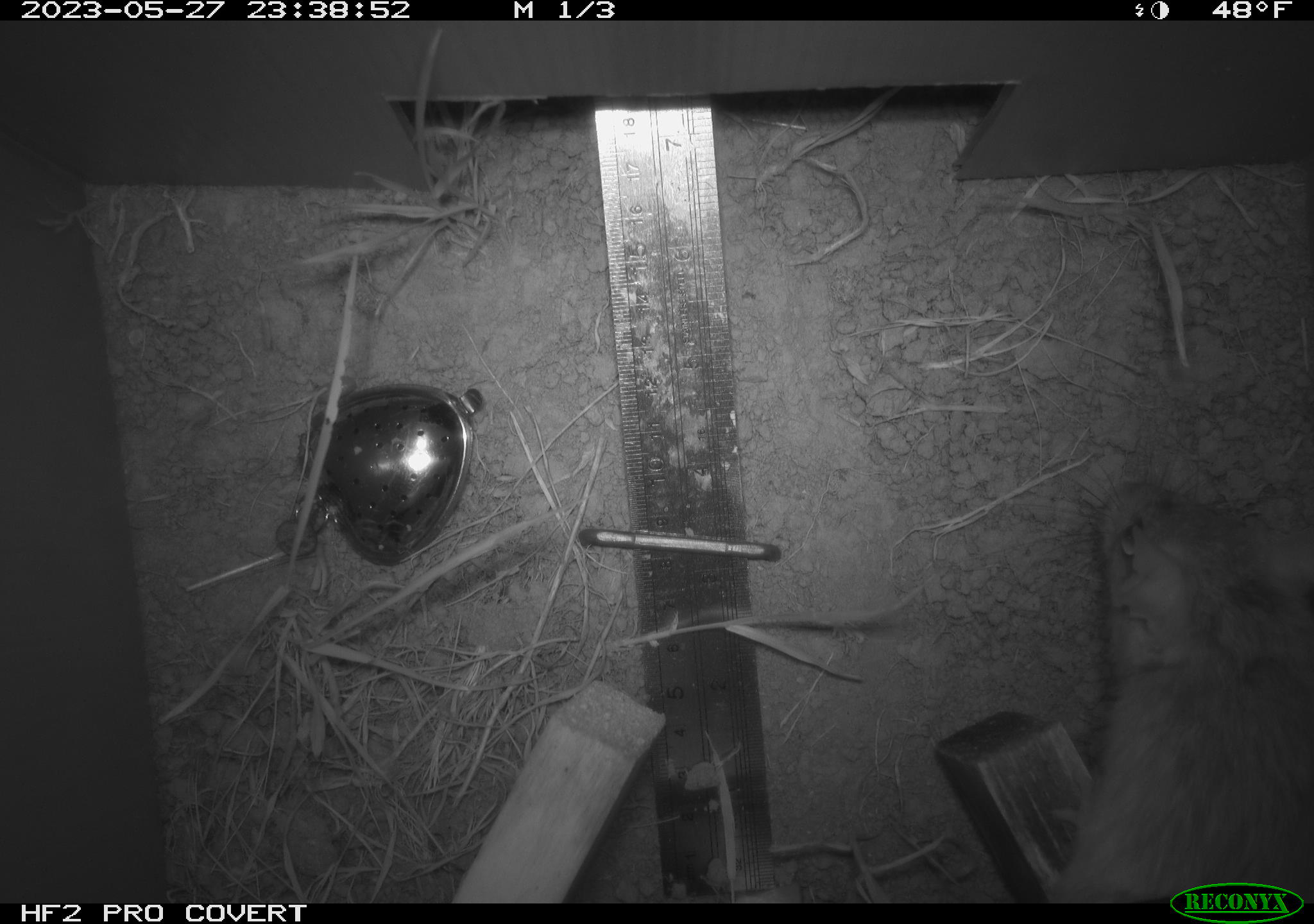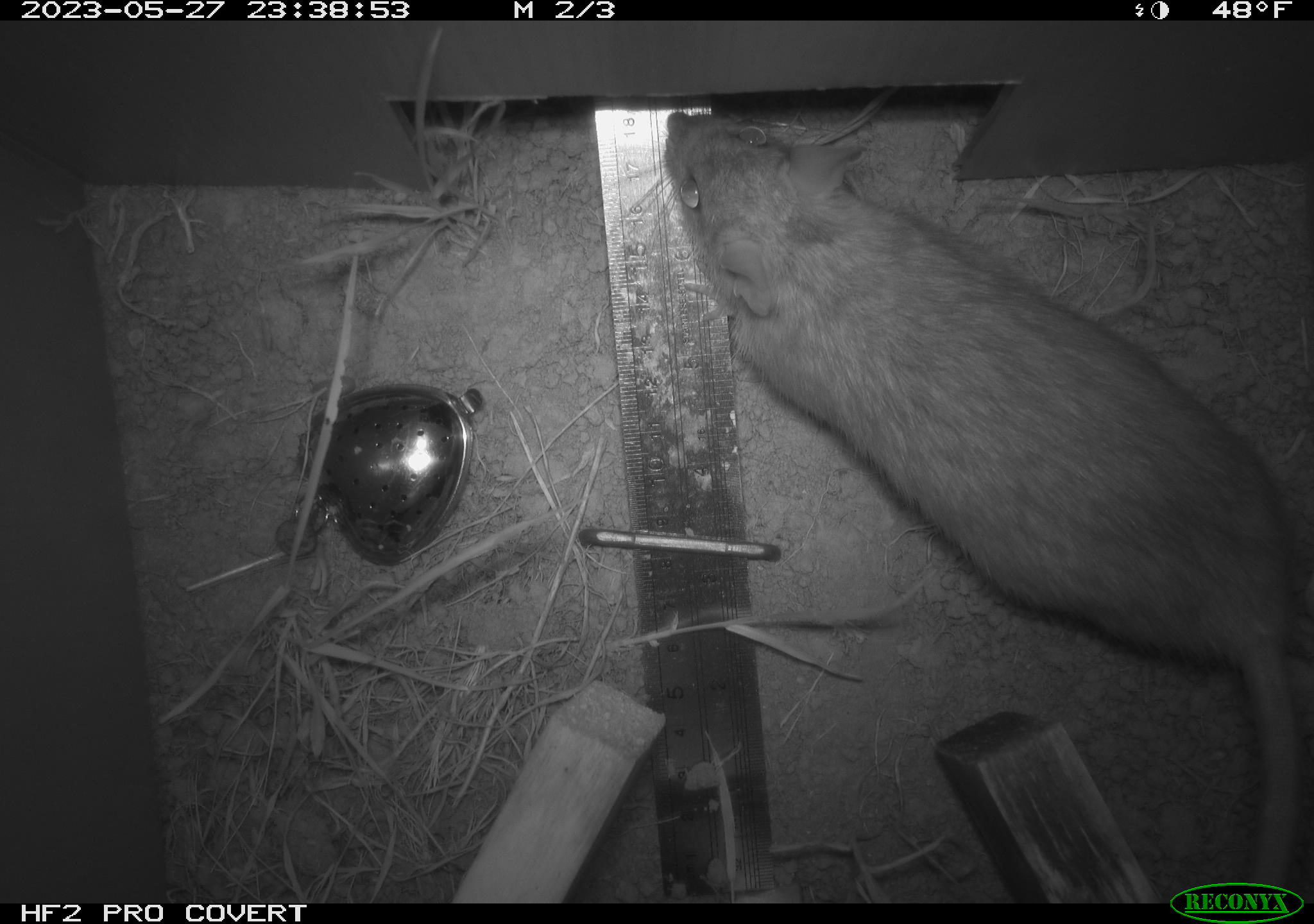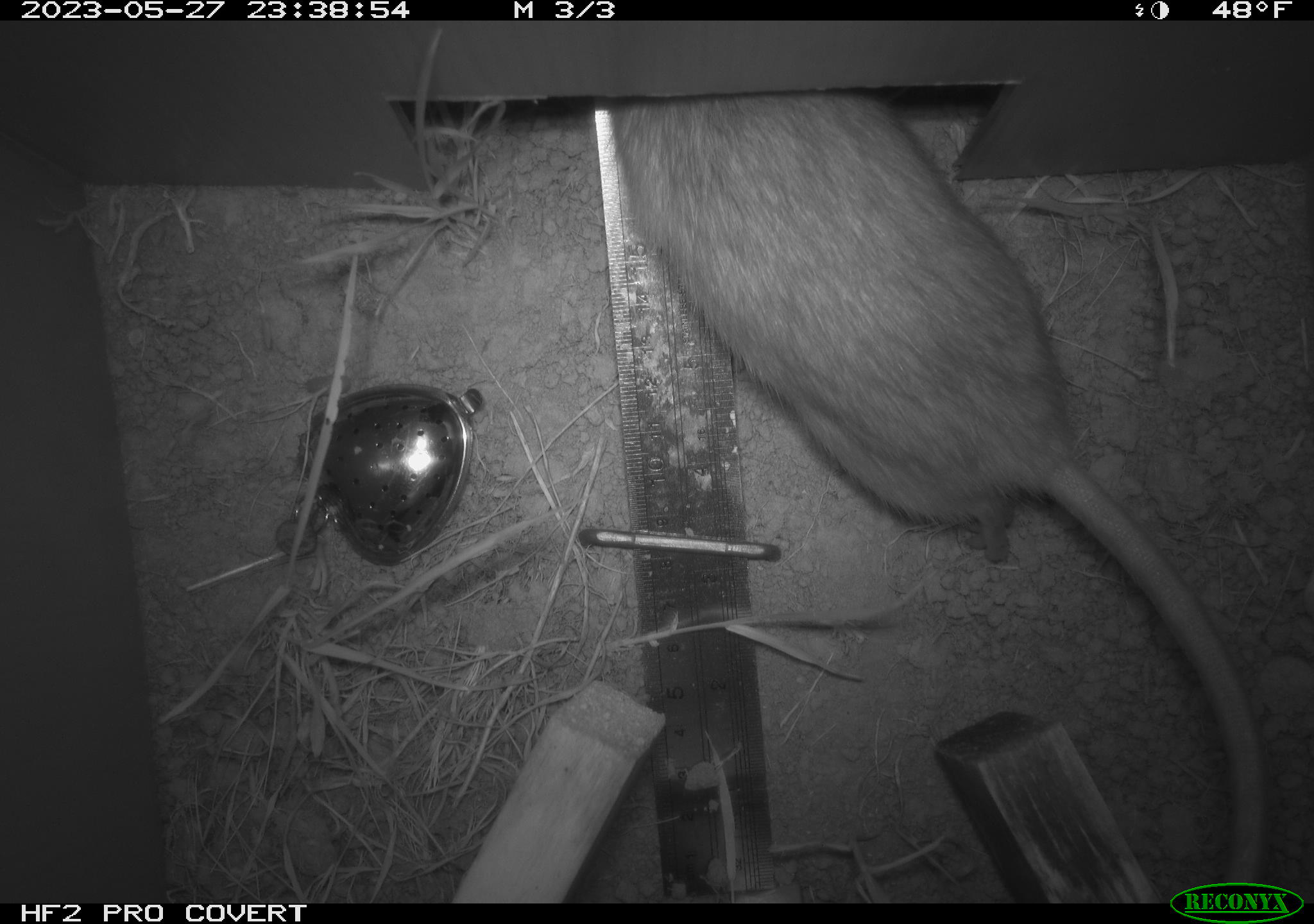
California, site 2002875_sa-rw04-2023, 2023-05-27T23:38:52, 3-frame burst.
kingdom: Animalia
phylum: Chordata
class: Mammalia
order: Rodentia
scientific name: Rodentia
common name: mouse species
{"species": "mouse species (Rodentia)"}